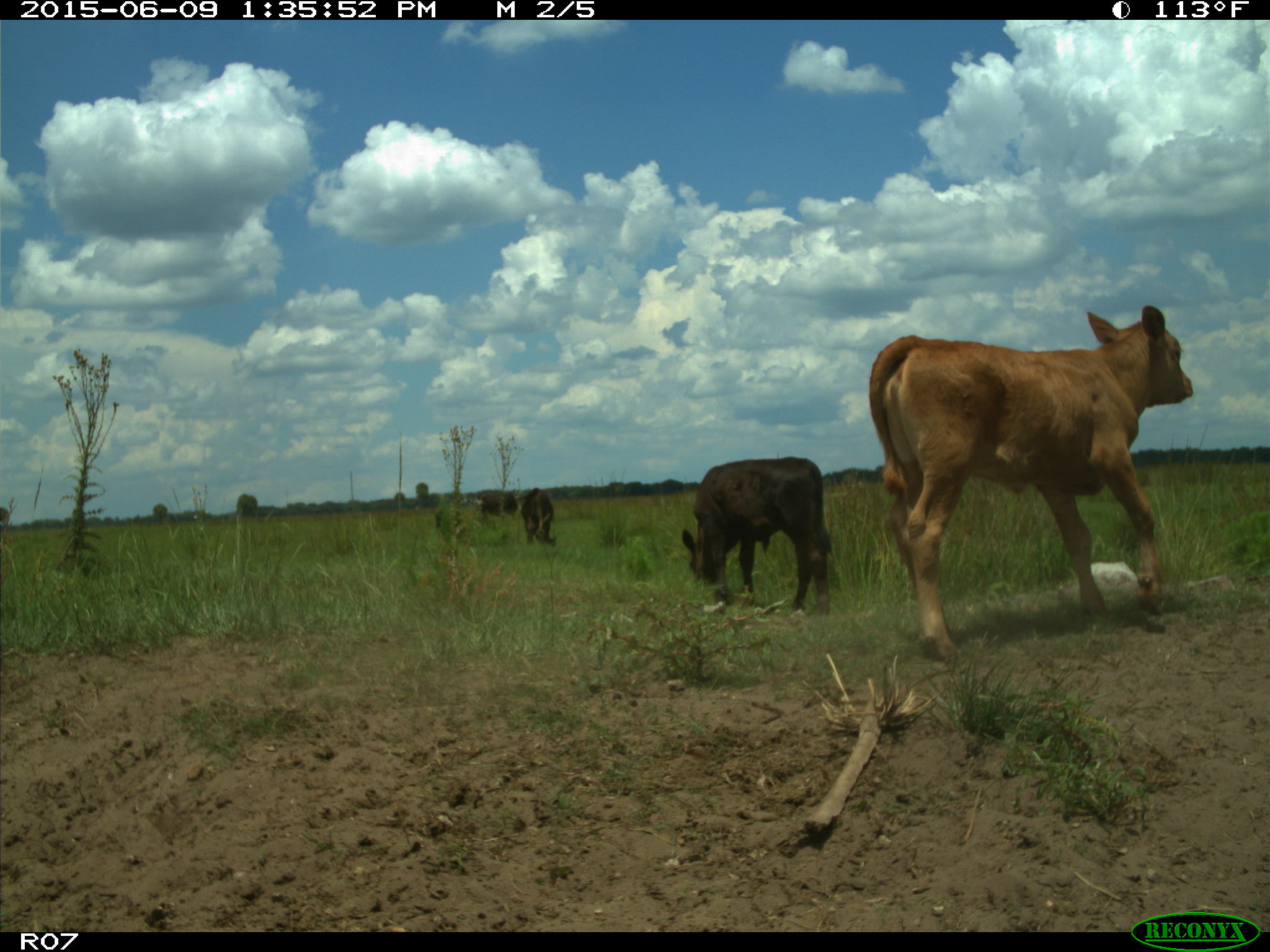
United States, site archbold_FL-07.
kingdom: Animalia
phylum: Chordata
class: Mammalia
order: Artiodactyla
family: Bovidae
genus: Bos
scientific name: Bos taurus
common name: domestic cow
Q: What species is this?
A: Bos taurus (domestic cow).